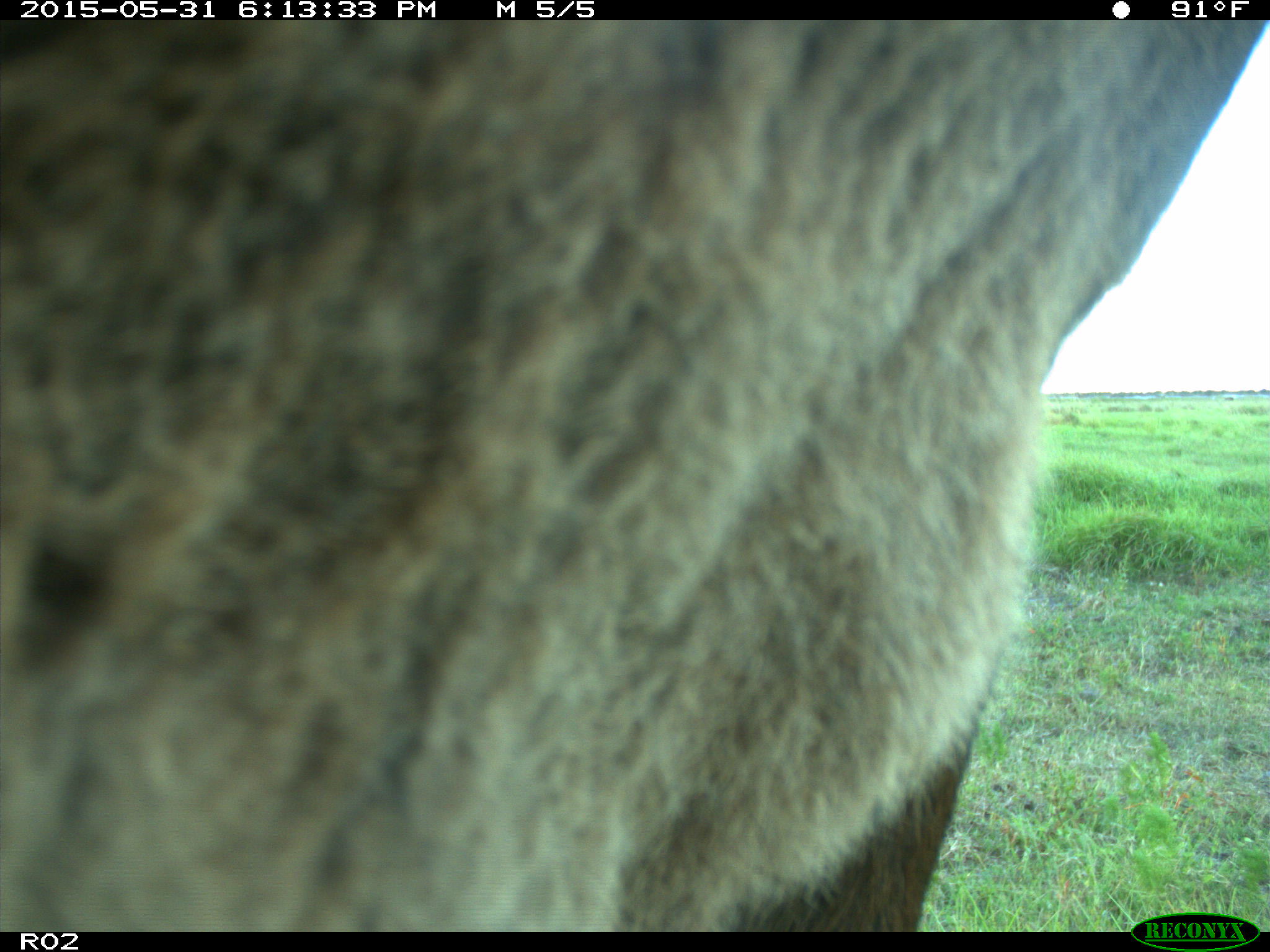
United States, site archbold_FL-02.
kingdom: Animalia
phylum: Chordata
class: Mammalia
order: Artiodactyla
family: Bovidae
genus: Bos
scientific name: Bos taurus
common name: domestic cow